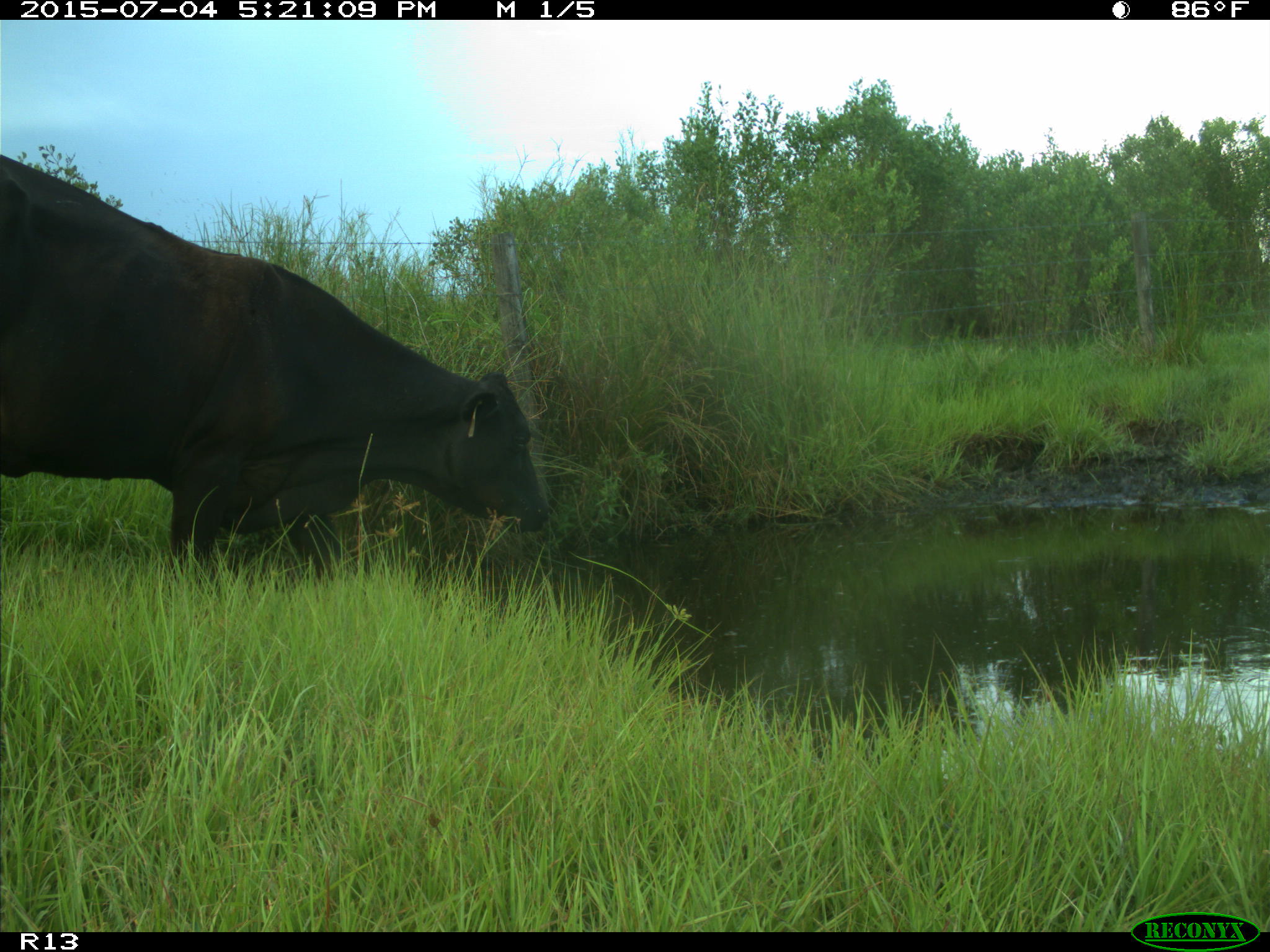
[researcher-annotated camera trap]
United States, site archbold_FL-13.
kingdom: Animalia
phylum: Chordata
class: Mammalia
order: Artiodactyla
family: Bovidae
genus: Bos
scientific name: Bos taurus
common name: domestic cow